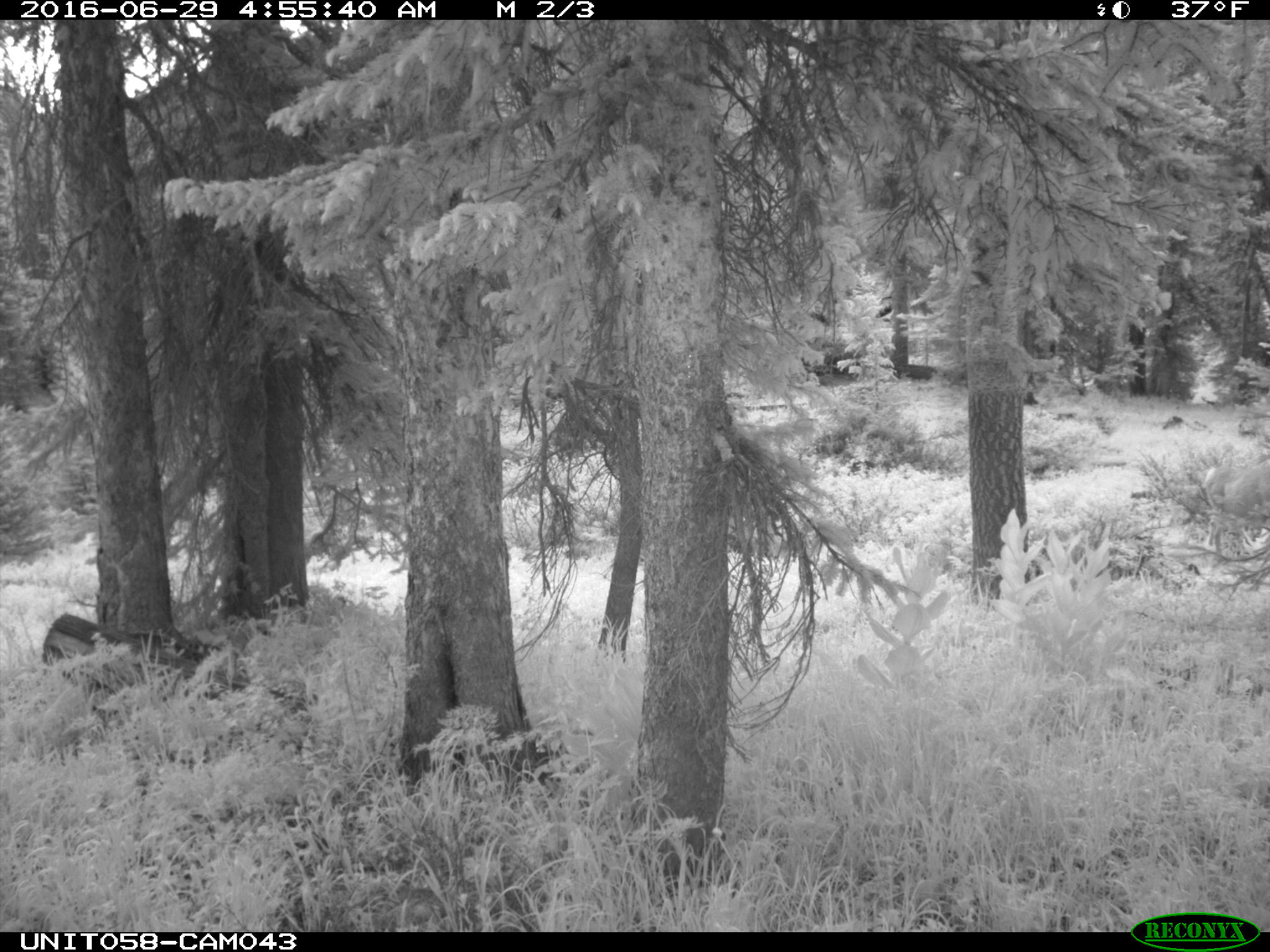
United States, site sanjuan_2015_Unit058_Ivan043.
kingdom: Animalia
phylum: Chordata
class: Mammalia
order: Artiodactyla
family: Cervidae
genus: Odocoileus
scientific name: Odocoileus hemionus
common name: mule deer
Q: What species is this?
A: Odocoileus hemionus (mule deer).